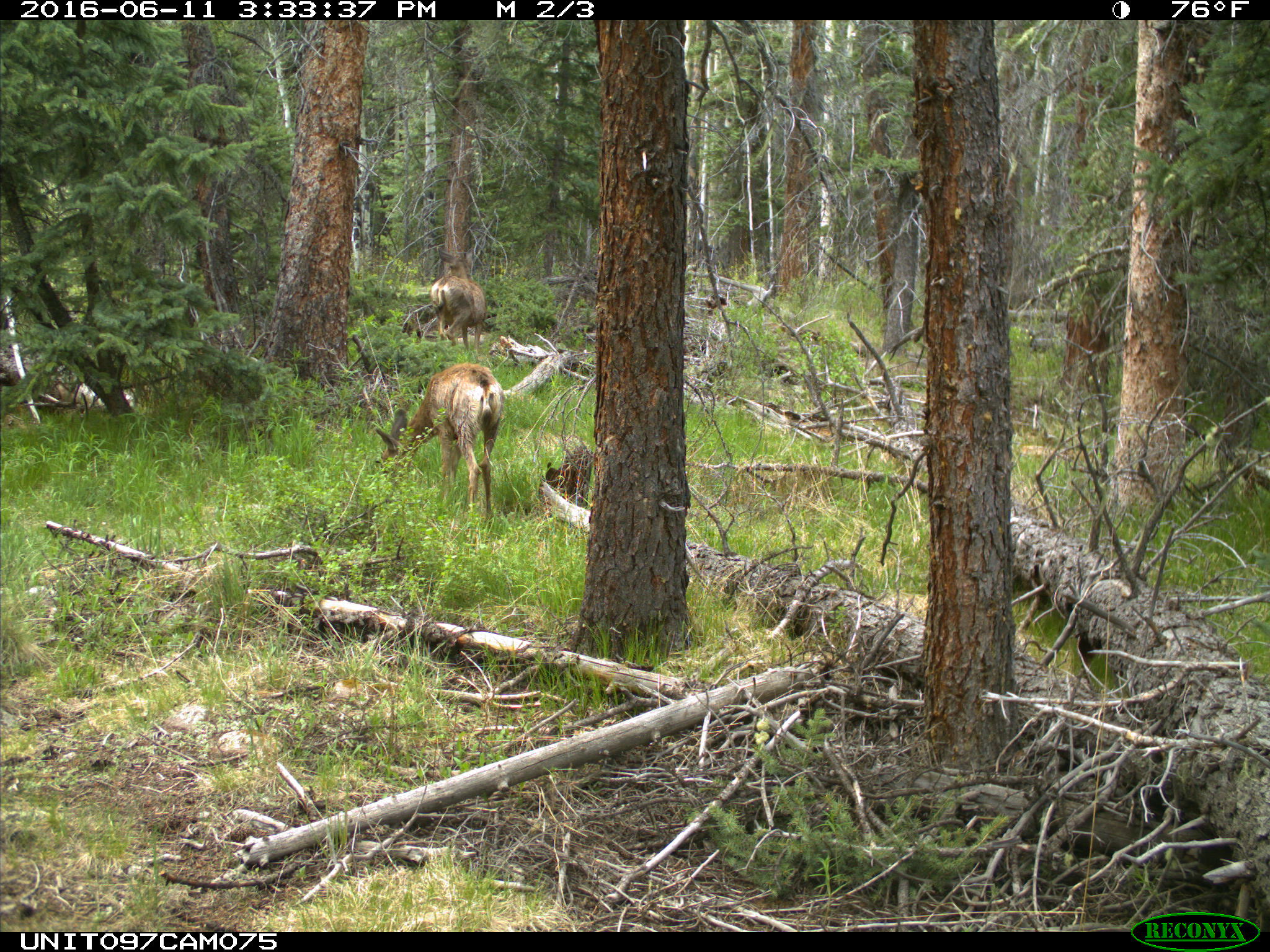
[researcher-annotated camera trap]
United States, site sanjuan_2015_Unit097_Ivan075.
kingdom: Animalia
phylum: Chordata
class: Mammalia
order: Artiodactyla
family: Cervidae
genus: Odocoileus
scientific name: Odocoileus hemionus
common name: mule deer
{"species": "Odocoileus hemionus (mule deer)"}